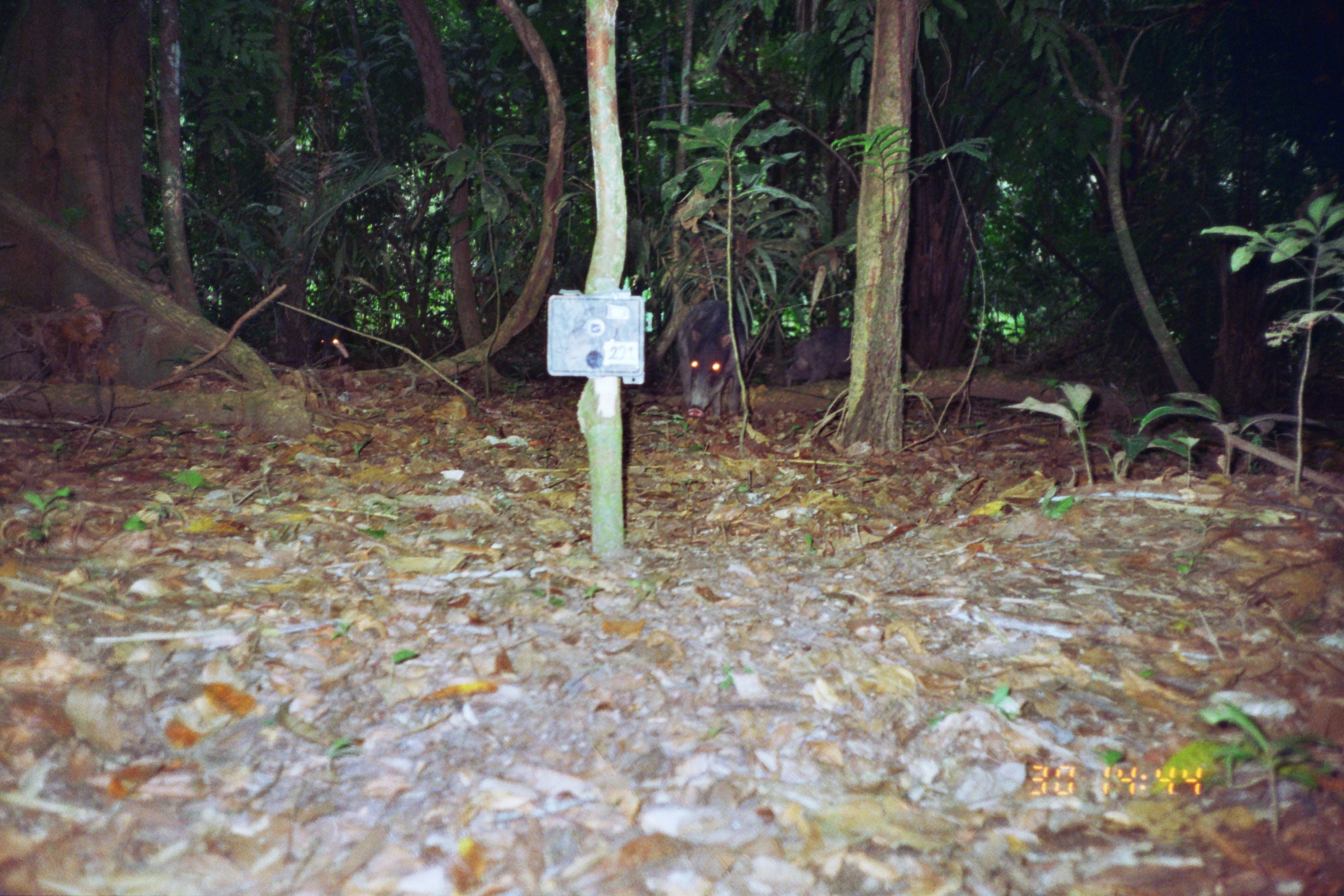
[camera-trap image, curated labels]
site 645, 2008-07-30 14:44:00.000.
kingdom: Animalia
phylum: Chordata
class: Mammalia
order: Artiodactyla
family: Tayassuidae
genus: Tayassu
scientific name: Tayassu pecari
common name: white-lipped peccary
Tayassu pecari (white-lipped peccary).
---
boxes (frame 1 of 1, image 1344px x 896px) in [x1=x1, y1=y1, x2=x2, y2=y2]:
tayassu pecari: [x1=674, y1=298, x2=748, y2=427]; [x1=783, y1=324, x2=921, y2=386]